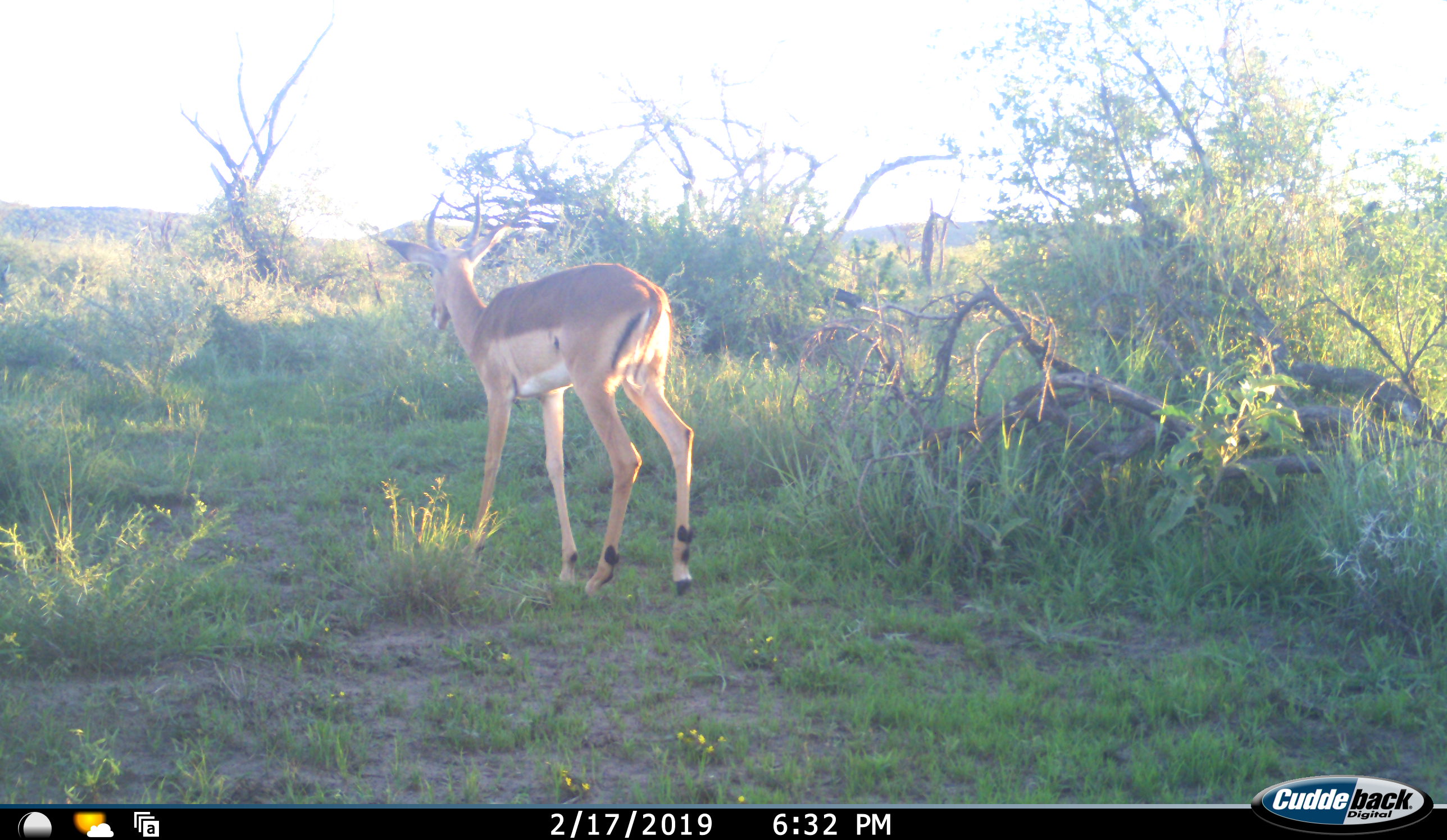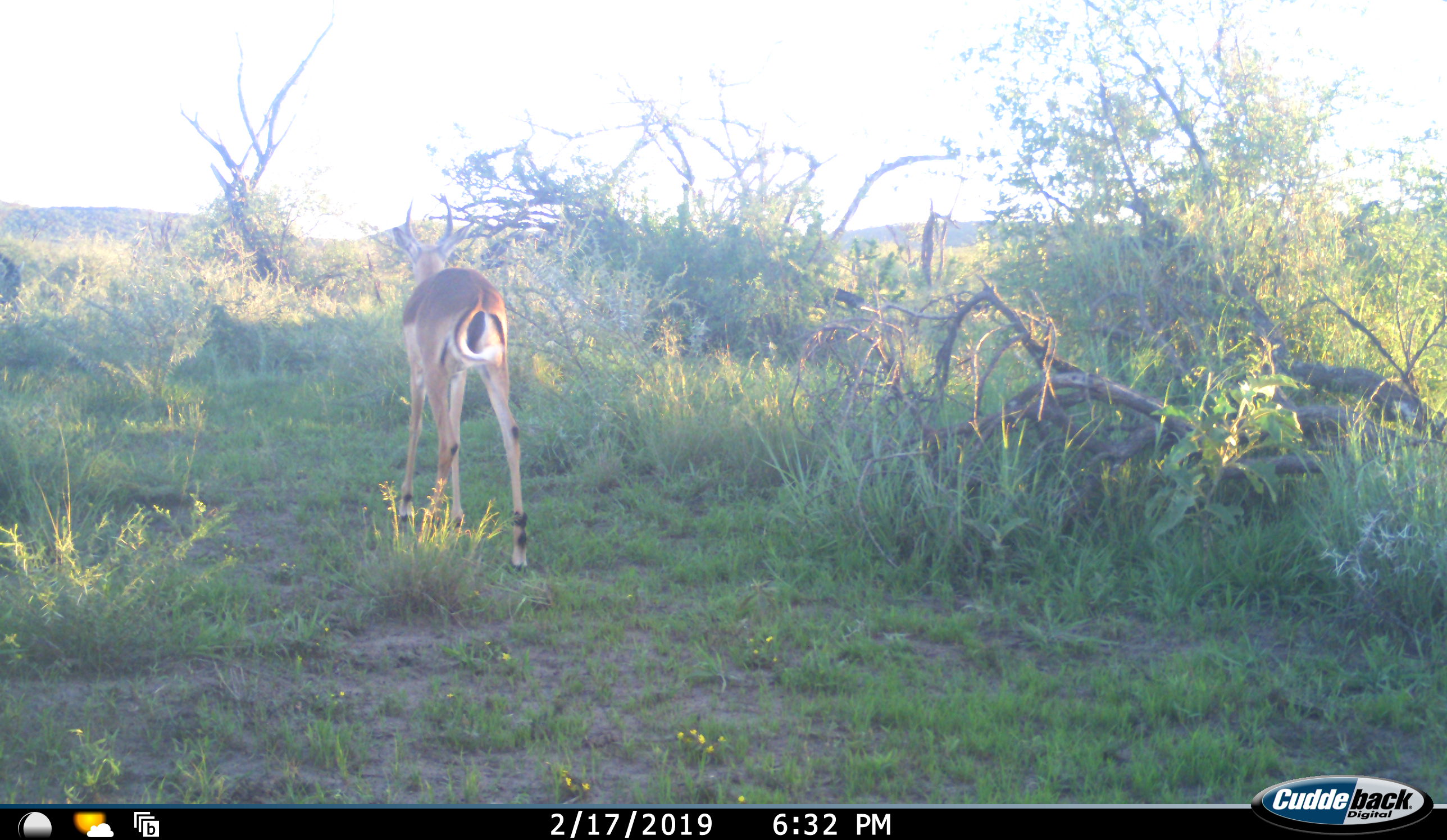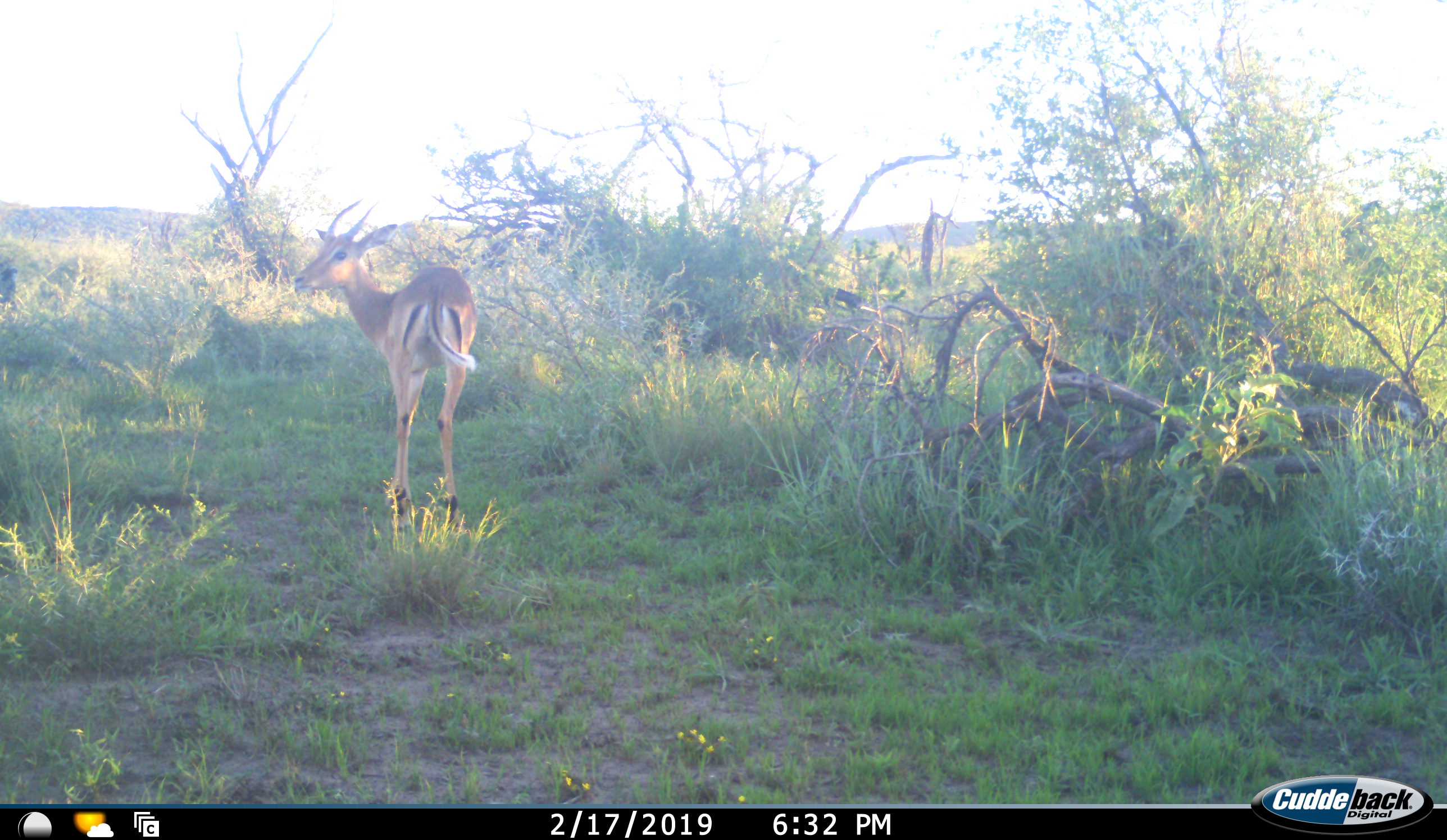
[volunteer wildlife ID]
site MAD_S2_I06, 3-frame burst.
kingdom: Animalia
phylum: Chordata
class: Mammalia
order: Artiodactyla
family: Bovidae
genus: Aepyceros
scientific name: Aepyceros melampus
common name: impala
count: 1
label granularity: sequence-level